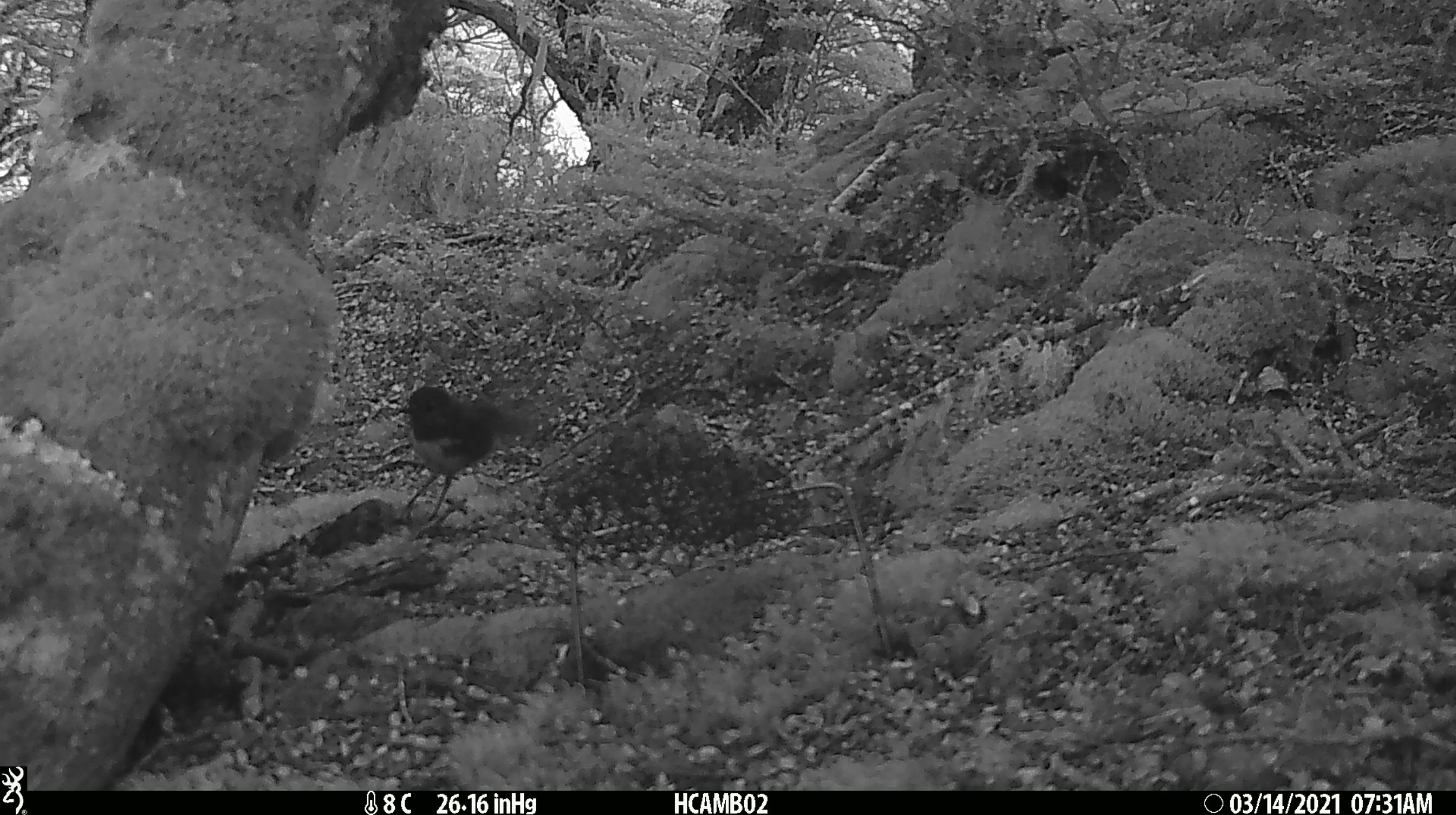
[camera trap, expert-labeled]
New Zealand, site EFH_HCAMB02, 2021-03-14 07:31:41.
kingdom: Animalia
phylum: Chordata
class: Aves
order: Passeriformes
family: Petroicidae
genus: Petroica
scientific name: Petroica australis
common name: new zealand robin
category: robin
Robin (new zealand robin) (Petroica australis).